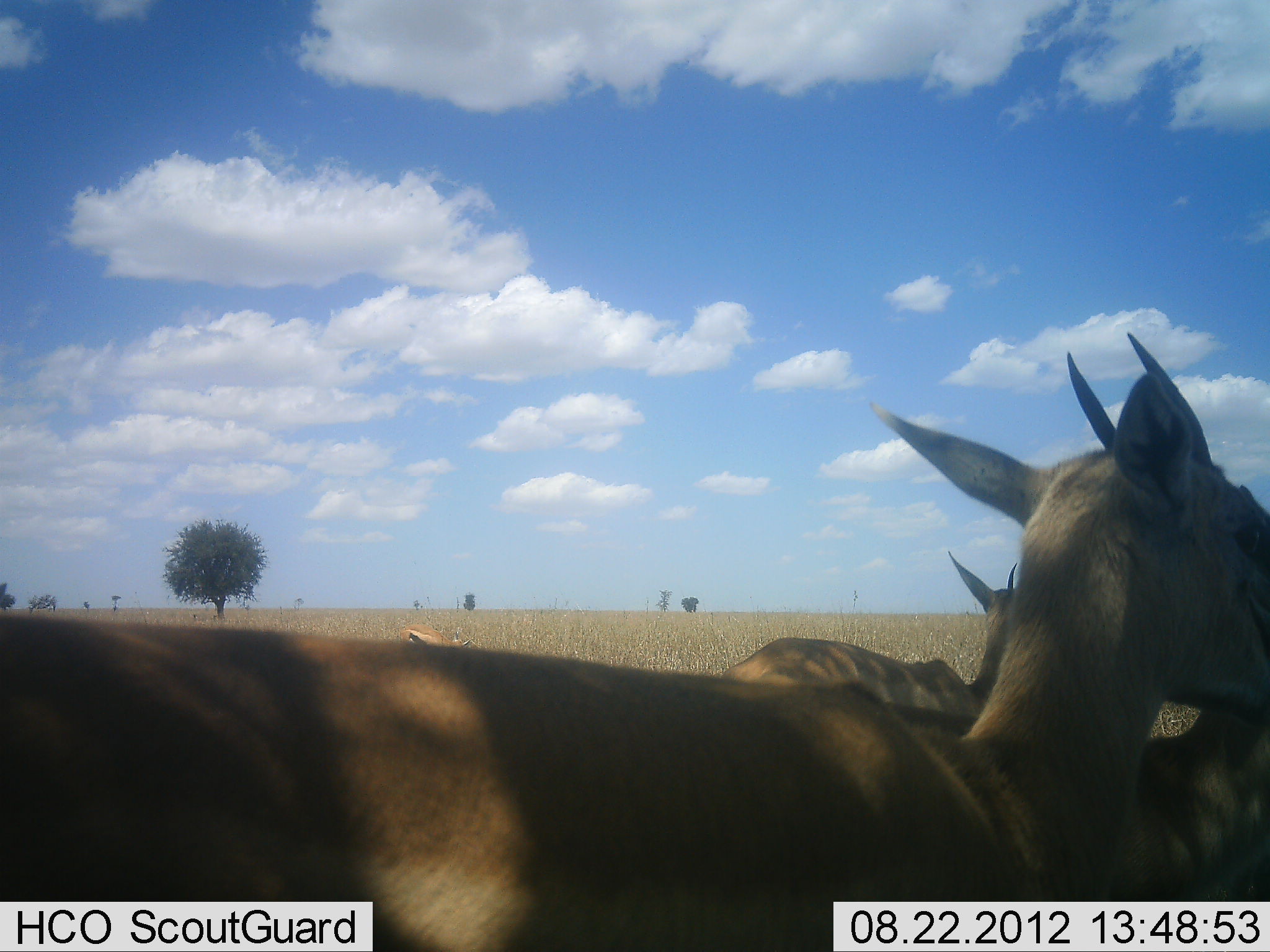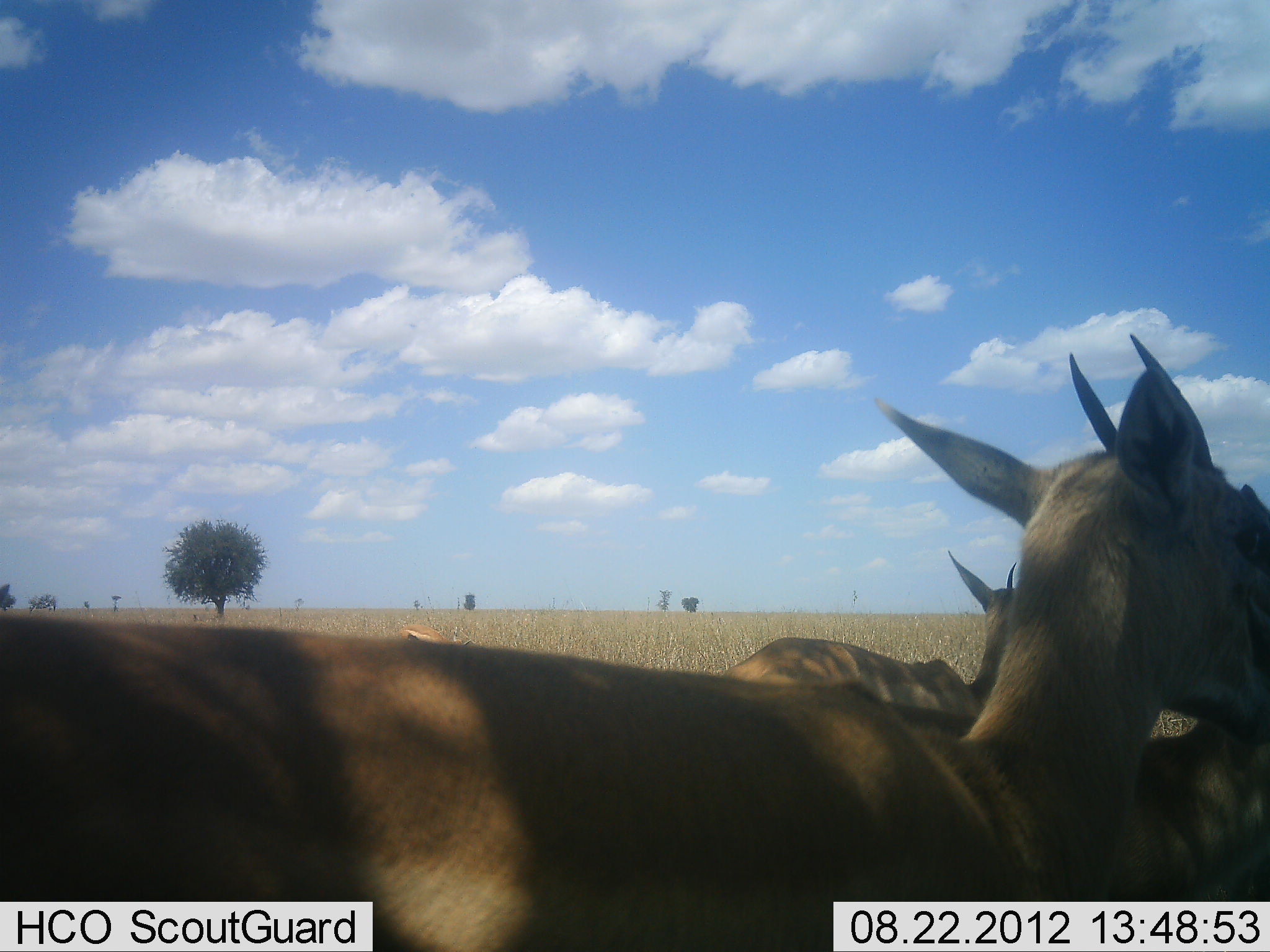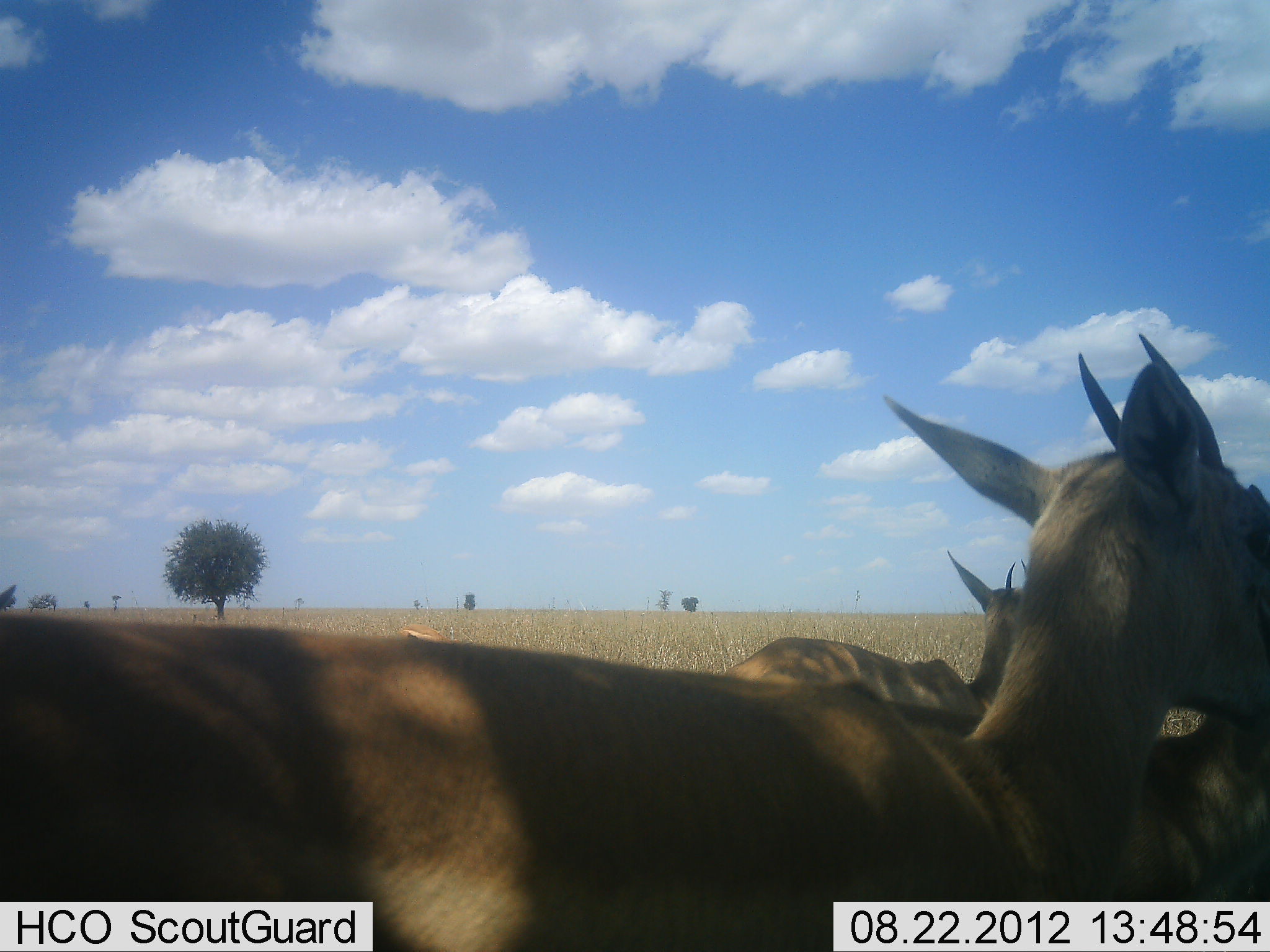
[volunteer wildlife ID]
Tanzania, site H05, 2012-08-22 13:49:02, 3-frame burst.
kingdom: Animalia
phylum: Chordata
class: Mammalia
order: Artiodactyla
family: Bovidae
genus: Eudorcas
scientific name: Eudorcas thomsonii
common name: thomson's gazelle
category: gazellethomsons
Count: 4.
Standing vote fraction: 100%.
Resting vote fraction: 9%.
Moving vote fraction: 0%.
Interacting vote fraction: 0%.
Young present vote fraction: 9%.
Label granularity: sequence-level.